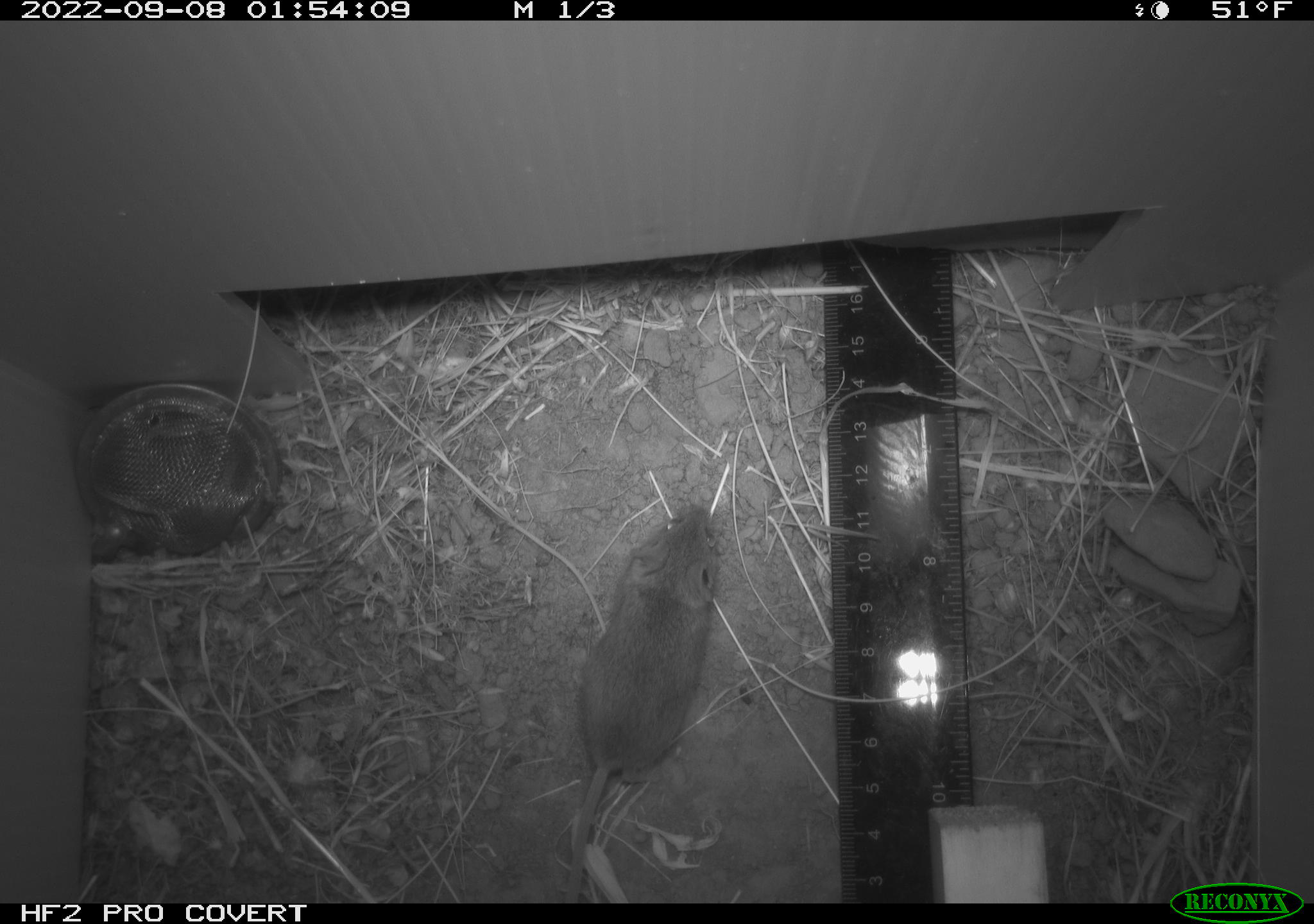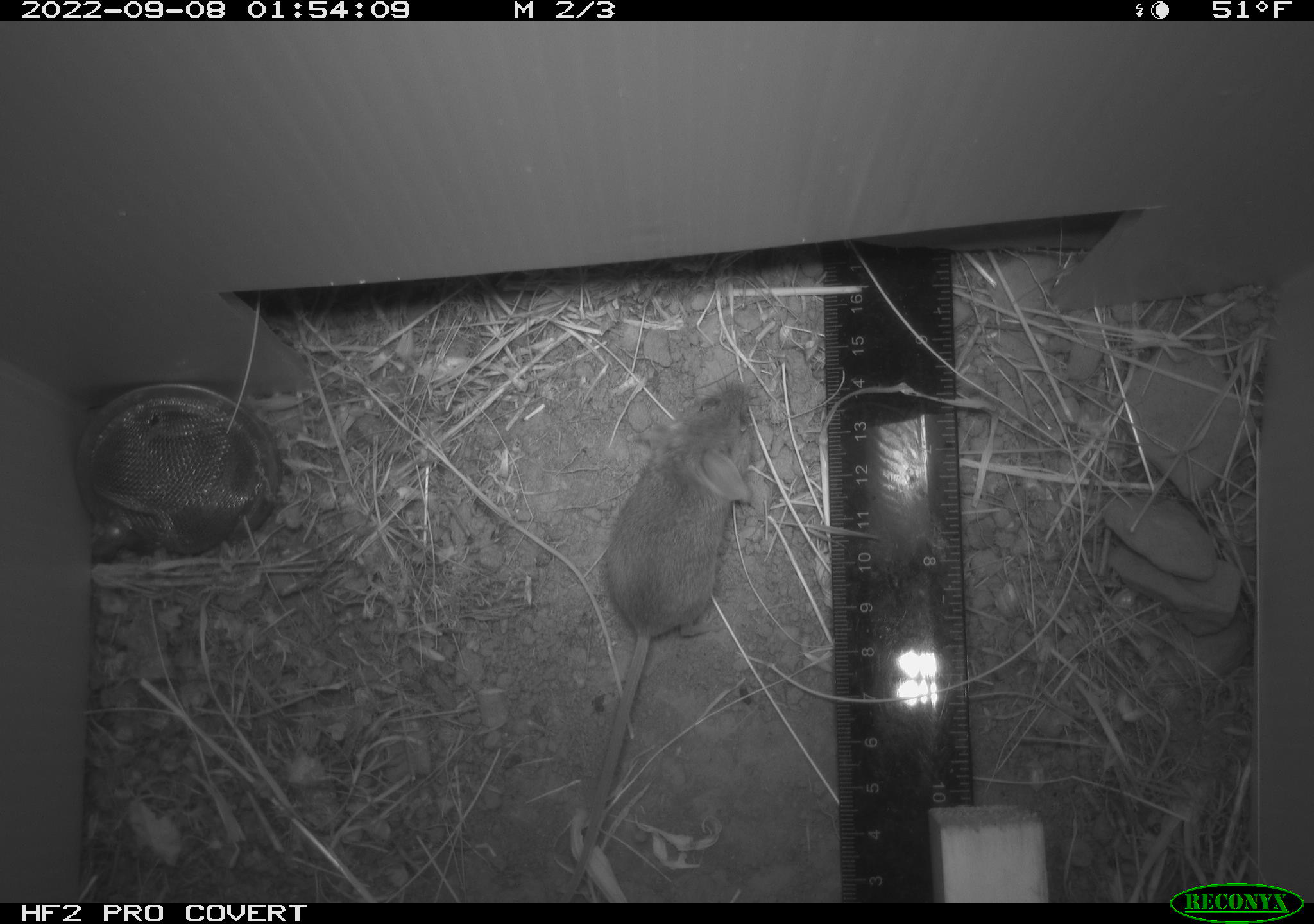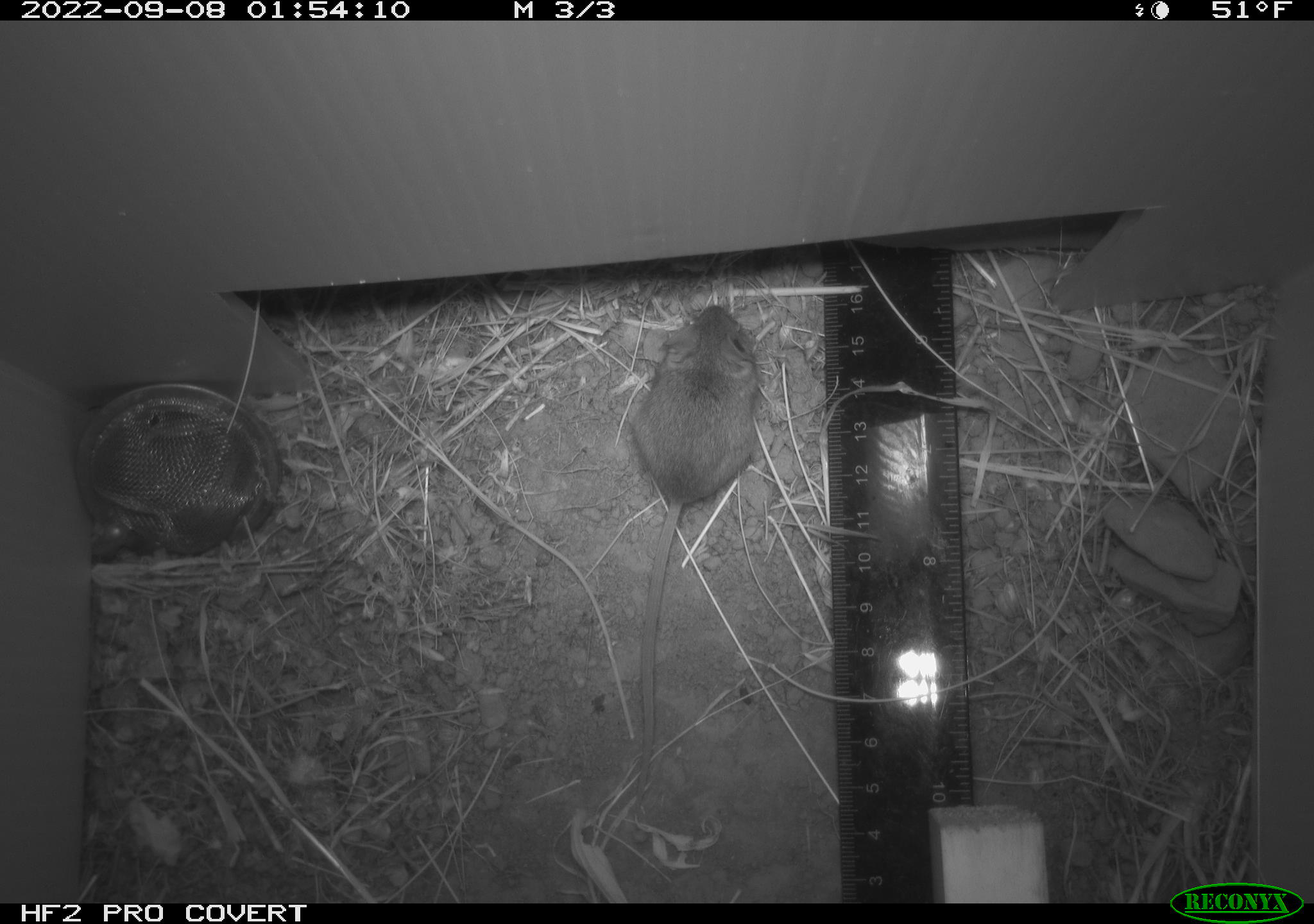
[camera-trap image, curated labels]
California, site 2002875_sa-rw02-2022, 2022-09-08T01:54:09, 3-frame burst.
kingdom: Animalia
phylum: Chordata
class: Mammalia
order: Rodentia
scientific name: Rodentia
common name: mouse species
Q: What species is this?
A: Mouse species (Rodentia).